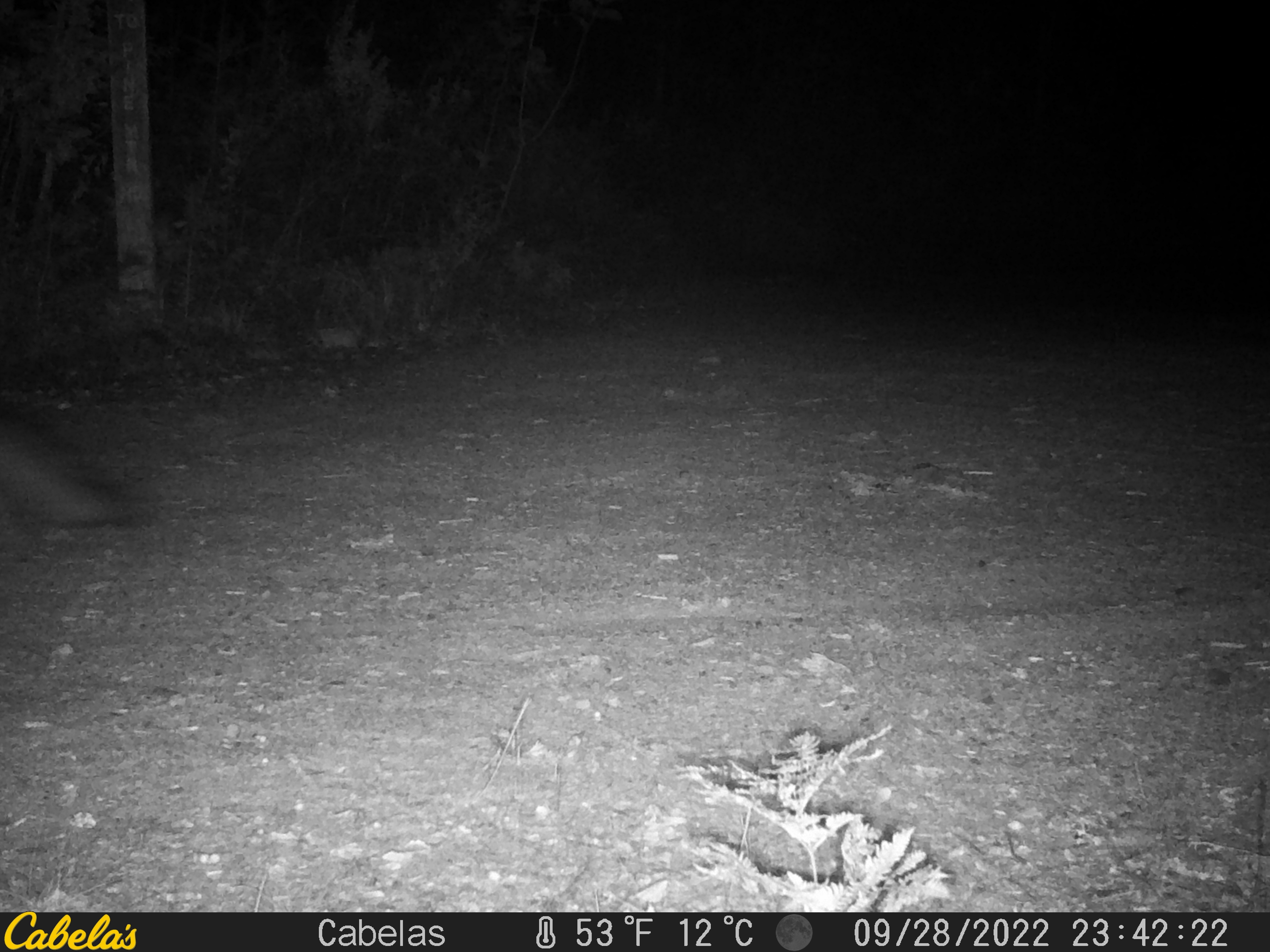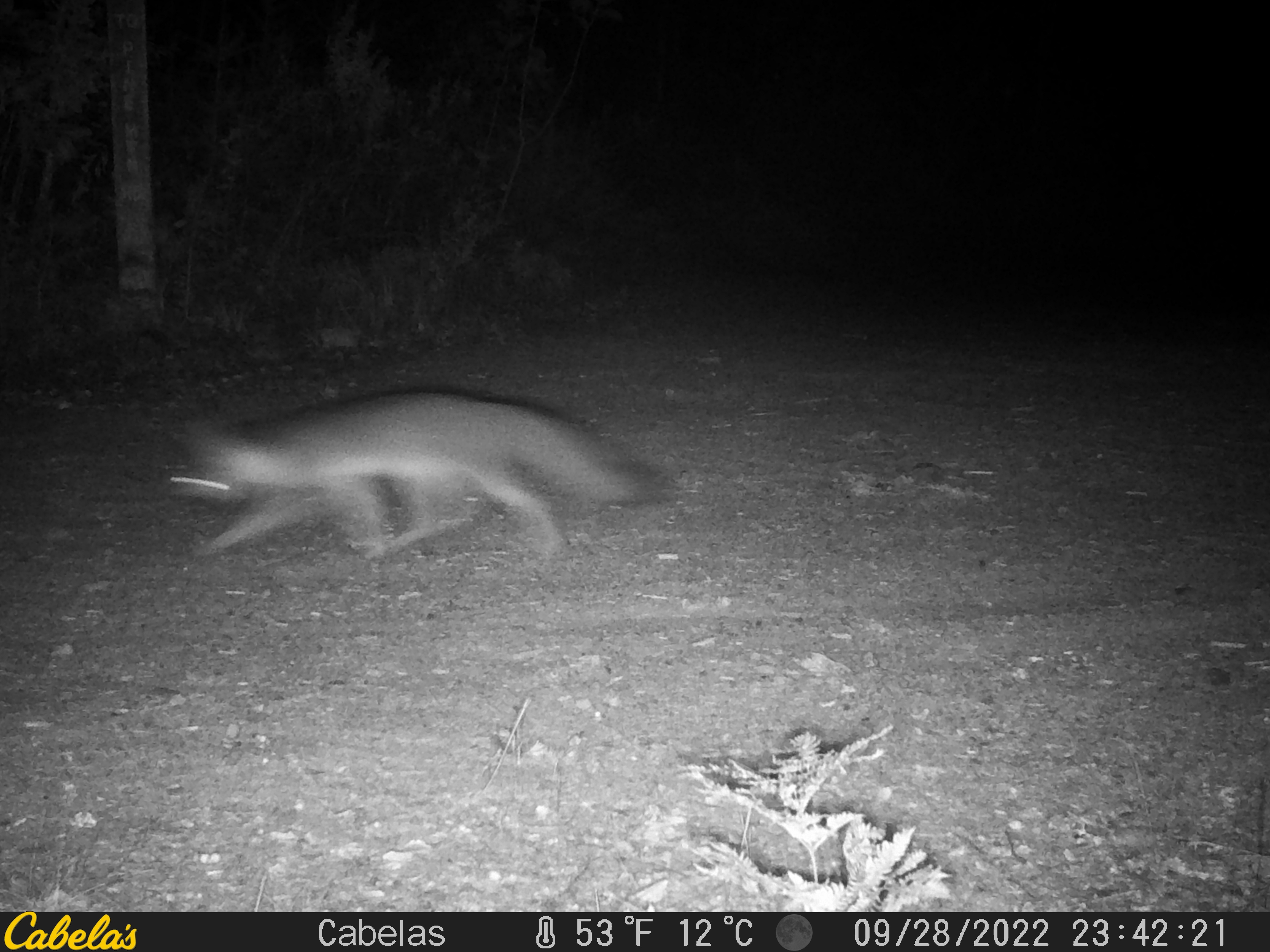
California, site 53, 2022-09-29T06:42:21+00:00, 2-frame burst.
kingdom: Animalia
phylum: Chordata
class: Mammalia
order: Carnivora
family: Canidae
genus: Urocyon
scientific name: Urocyon cinereoargenteus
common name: gray fox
Gray fox (Urocyon cinereoargenteus).